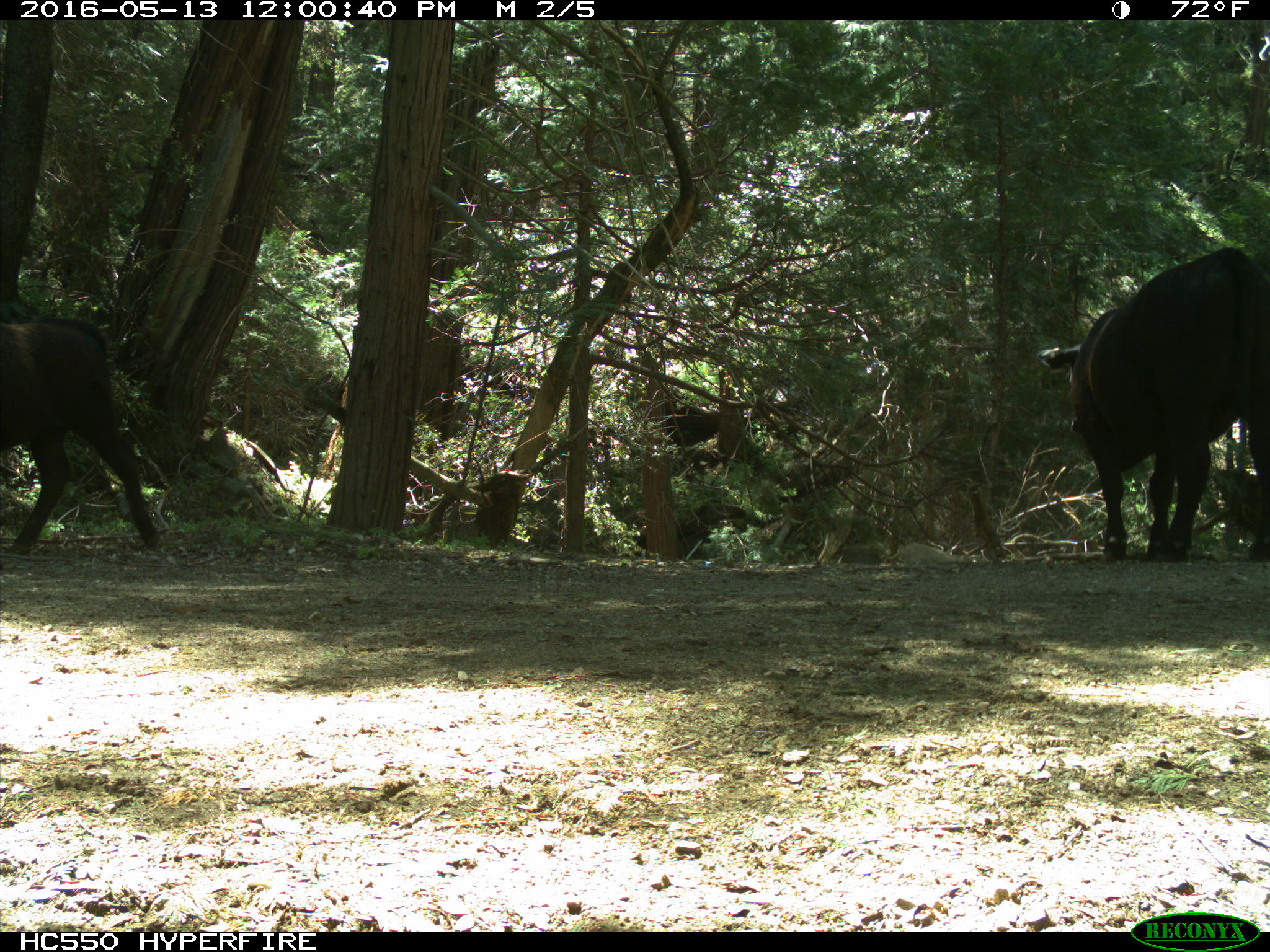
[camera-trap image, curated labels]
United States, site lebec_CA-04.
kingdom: Animalia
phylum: Chordata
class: Mammalia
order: Artiodactyla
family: Bovidae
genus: Bos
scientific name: Bos taurus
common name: domestic cow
Bos taurus (domestic cow).